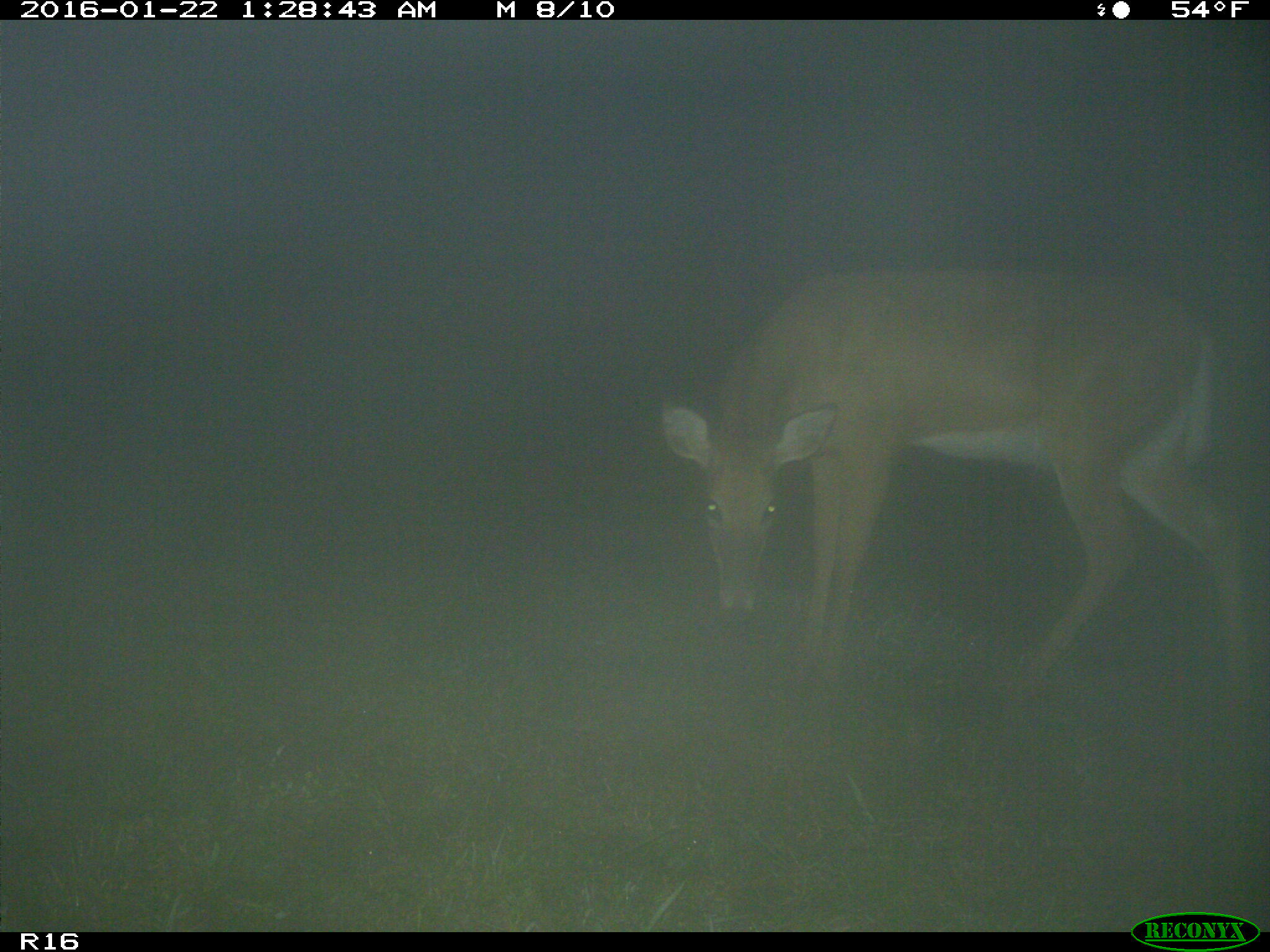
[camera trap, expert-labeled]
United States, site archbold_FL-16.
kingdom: Animalia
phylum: Chordata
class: Mammalia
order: Artiodactyla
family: Cervidae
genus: Odocoileus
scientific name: Odocoileus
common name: deer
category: unidentified deer